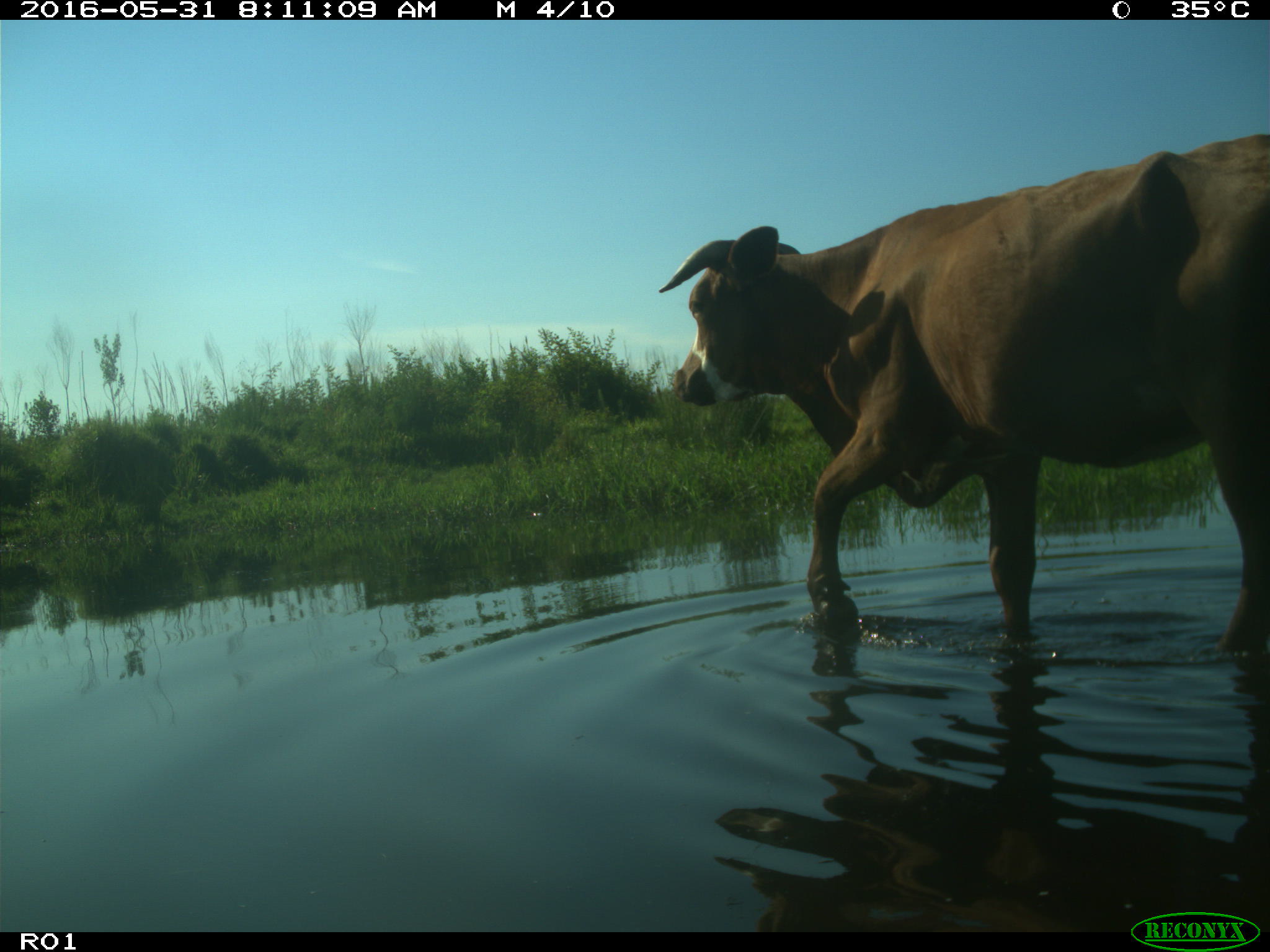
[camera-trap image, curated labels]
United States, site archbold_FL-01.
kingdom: Animalia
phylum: Chordata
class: Mammalia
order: Artiodactyla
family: Bovidae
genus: Bos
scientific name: Bos taurus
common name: domestic cow